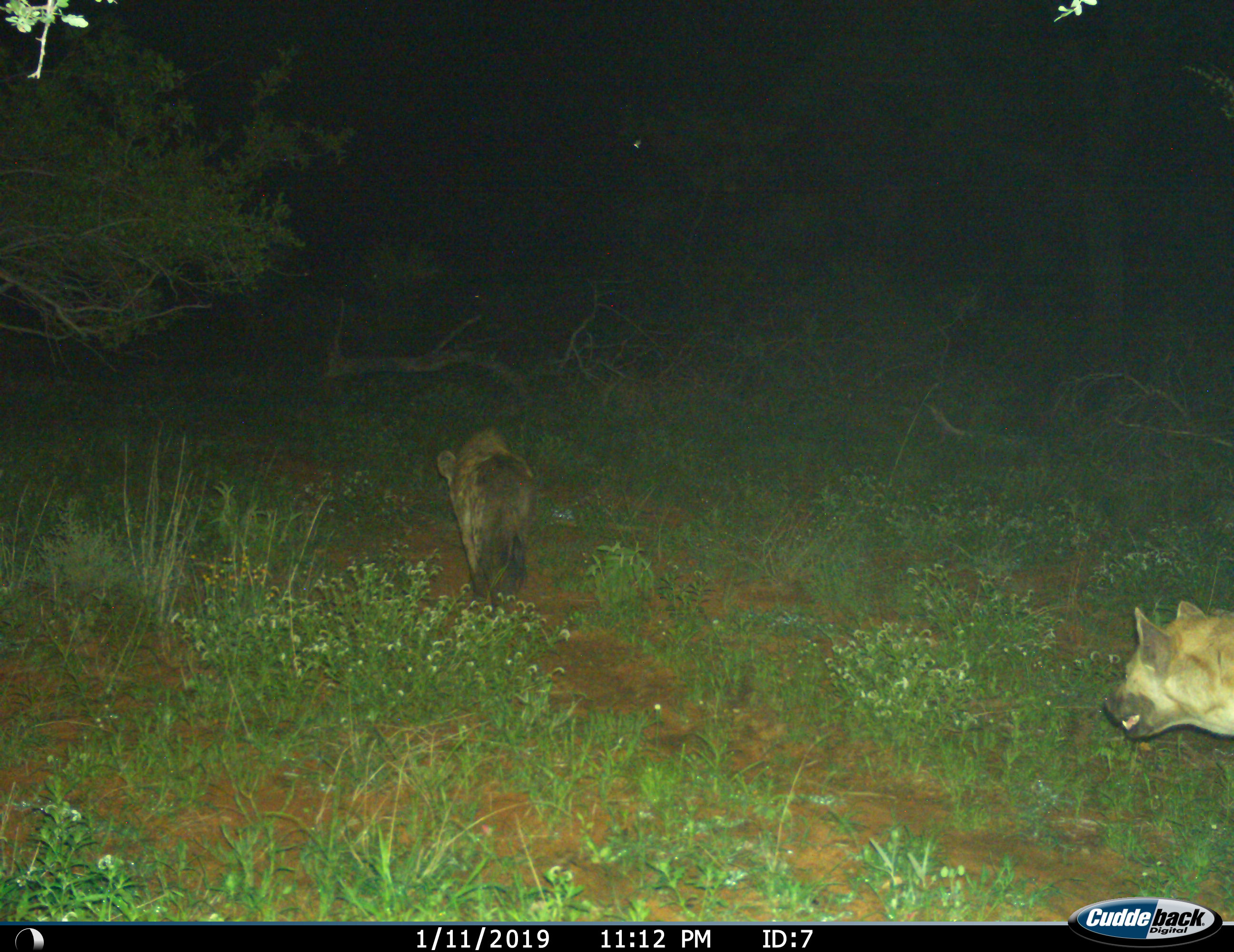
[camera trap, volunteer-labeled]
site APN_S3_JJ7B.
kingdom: Animalia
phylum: Chordata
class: Mammalia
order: Carnivora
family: Hyaenidae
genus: Crocuta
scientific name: Crocuta crocuta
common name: spotted hyena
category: hyenaspotted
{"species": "hyenaspotted (spotted hyena) (Crocuta crocuta)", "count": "2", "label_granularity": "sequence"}